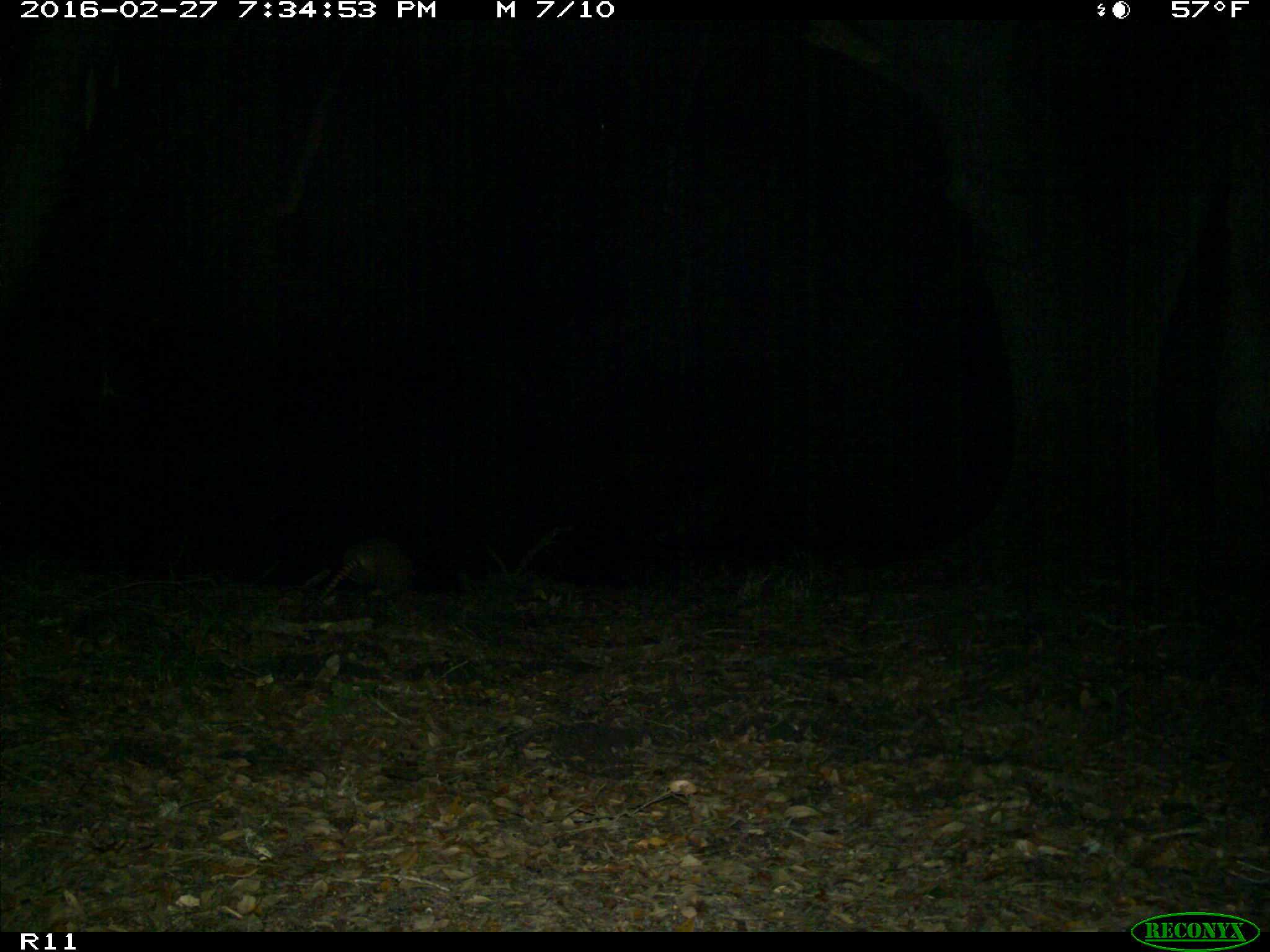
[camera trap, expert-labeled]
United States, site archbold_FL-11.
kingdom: Animalia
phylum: Chordata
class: Mammalia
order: Cingulata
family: Dasypodidae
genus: Dasypus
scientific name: Dasypus novemcinctus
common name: nine-banded armadillo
Dasypus novemcinctus (nine-banded armadillo).